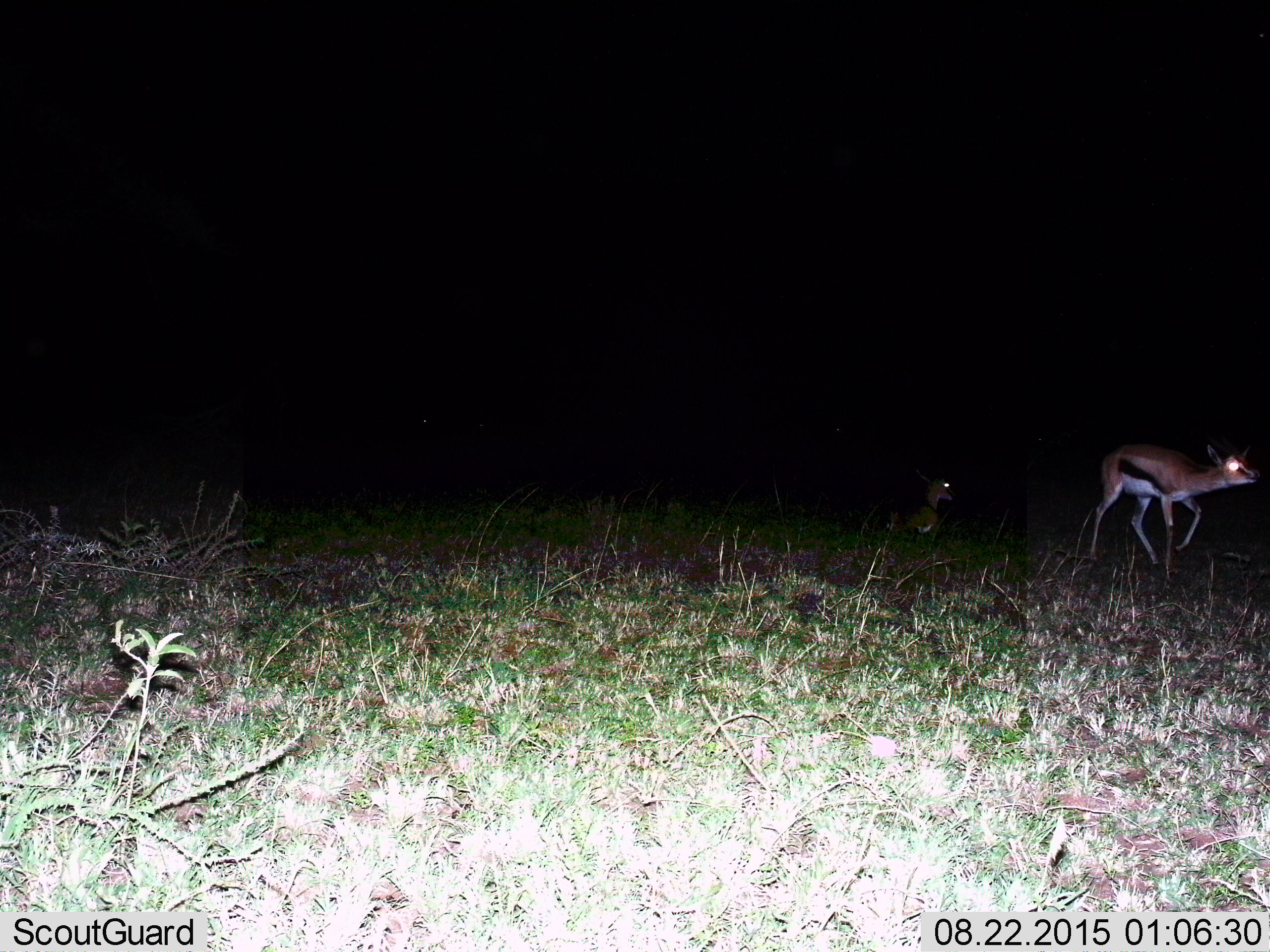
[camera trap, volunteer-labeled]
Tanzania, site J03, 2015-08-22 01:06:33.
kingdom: Animalia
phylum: Chordata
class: Mammalia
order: Artiodactyla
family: Bovidae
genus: Eudorcas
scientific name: Eudorcas thomsonii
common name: thomson's gazelle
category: gazellethomsons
Gazellethomsons (thomson's gazelle) (Eudorcas thomsonii), count 2. Behavior (volunteer vote fractions): standing 50%, resting 50%, moving 62%, interacting 0%. Young present (vote fraction): 0%. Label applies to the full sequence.